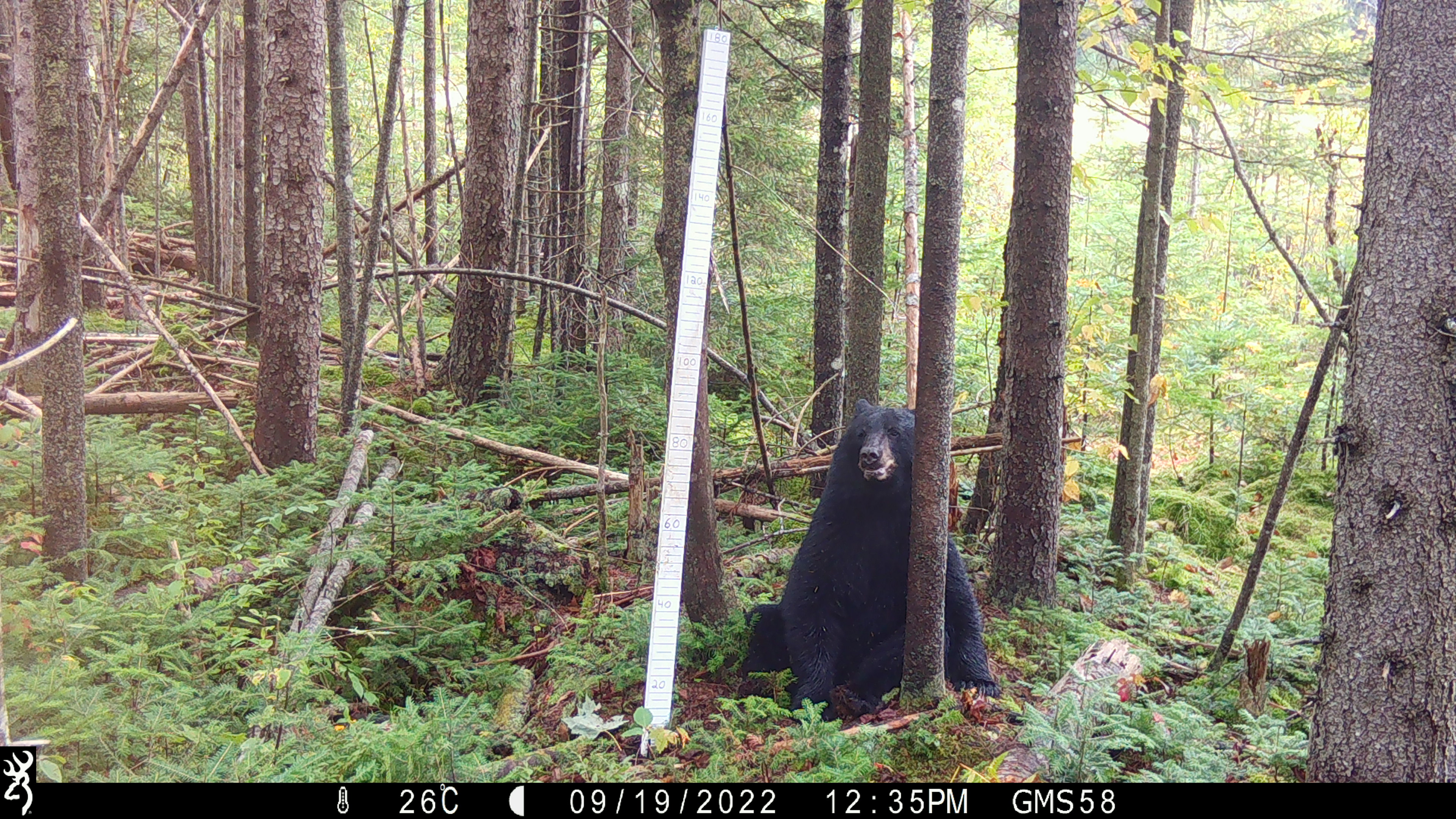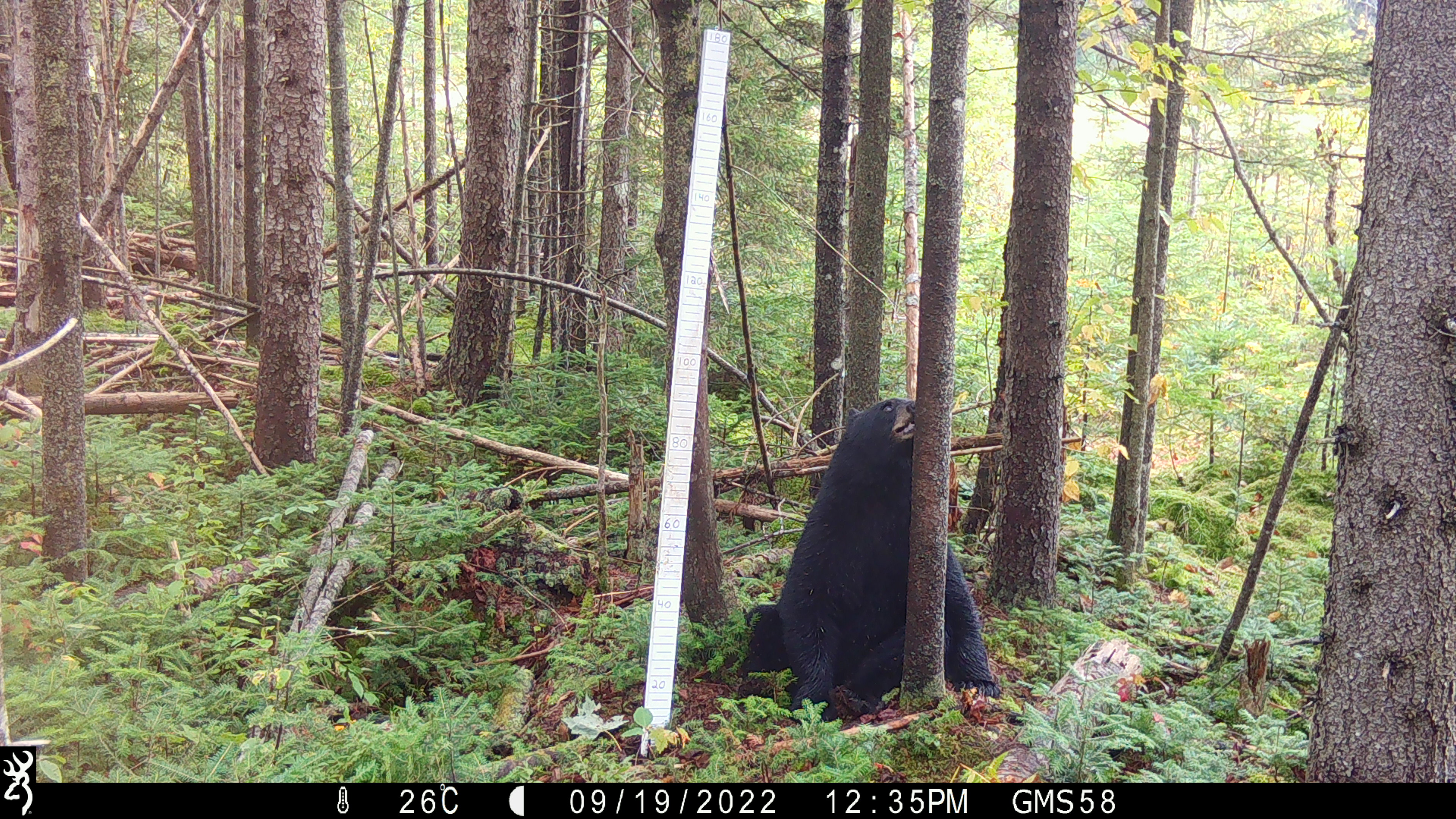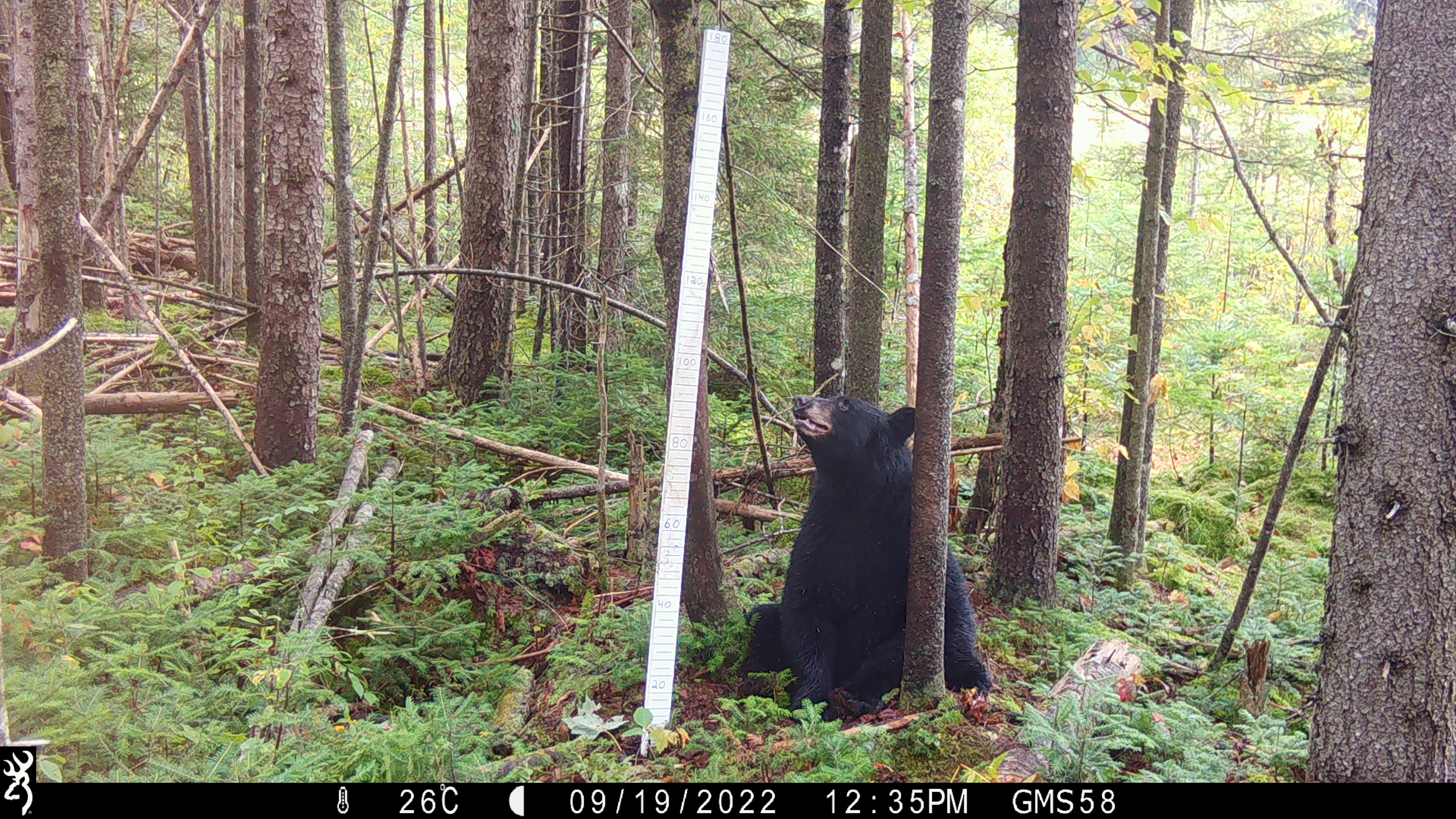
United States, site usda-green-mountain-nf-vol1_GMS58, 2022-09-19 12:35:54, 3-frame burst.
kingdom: Animalia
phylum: Chordata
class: Mammalia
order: Carnivora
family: Ursidae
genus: Ursus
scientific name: Ursus americanus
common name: black bear